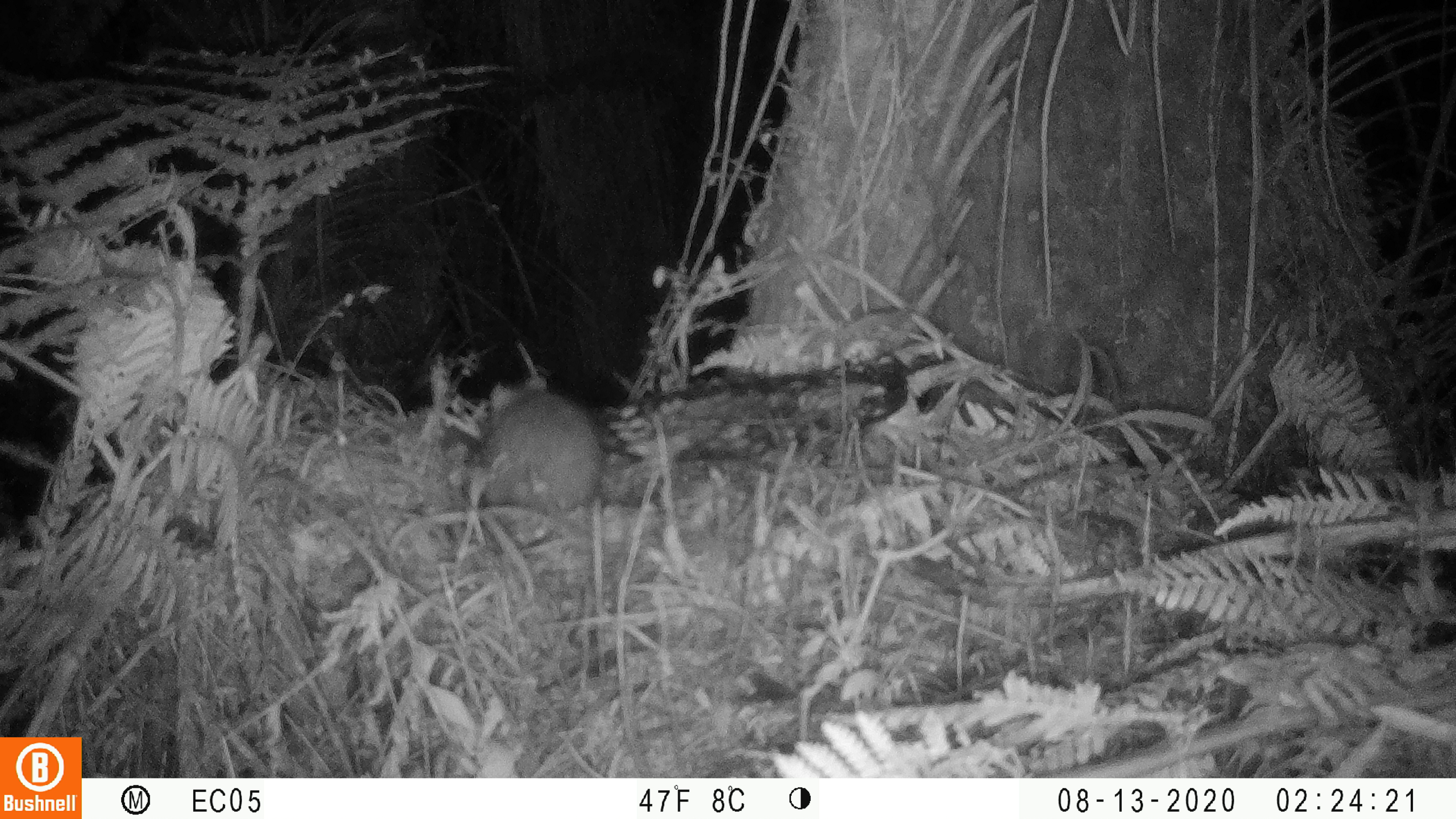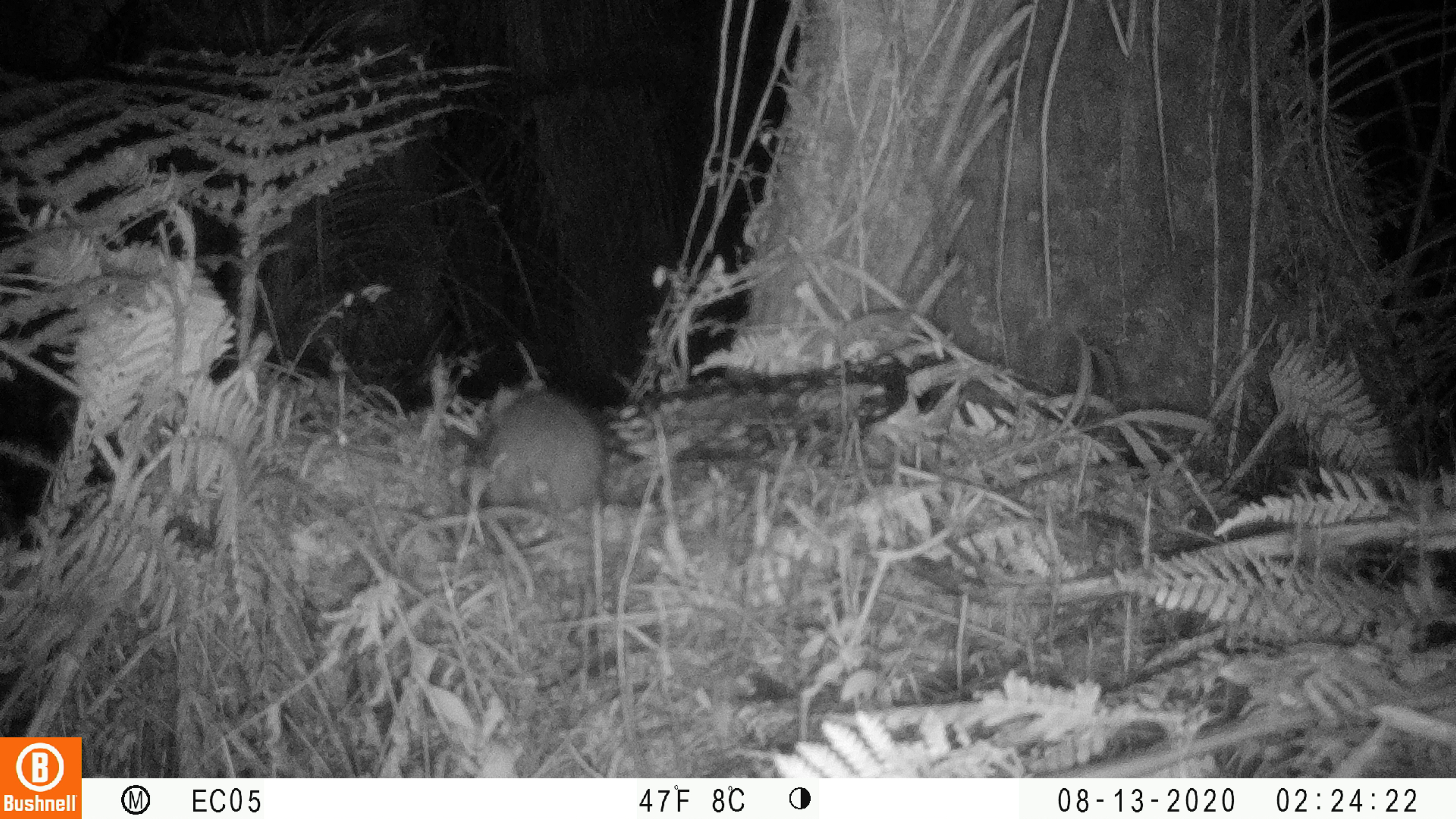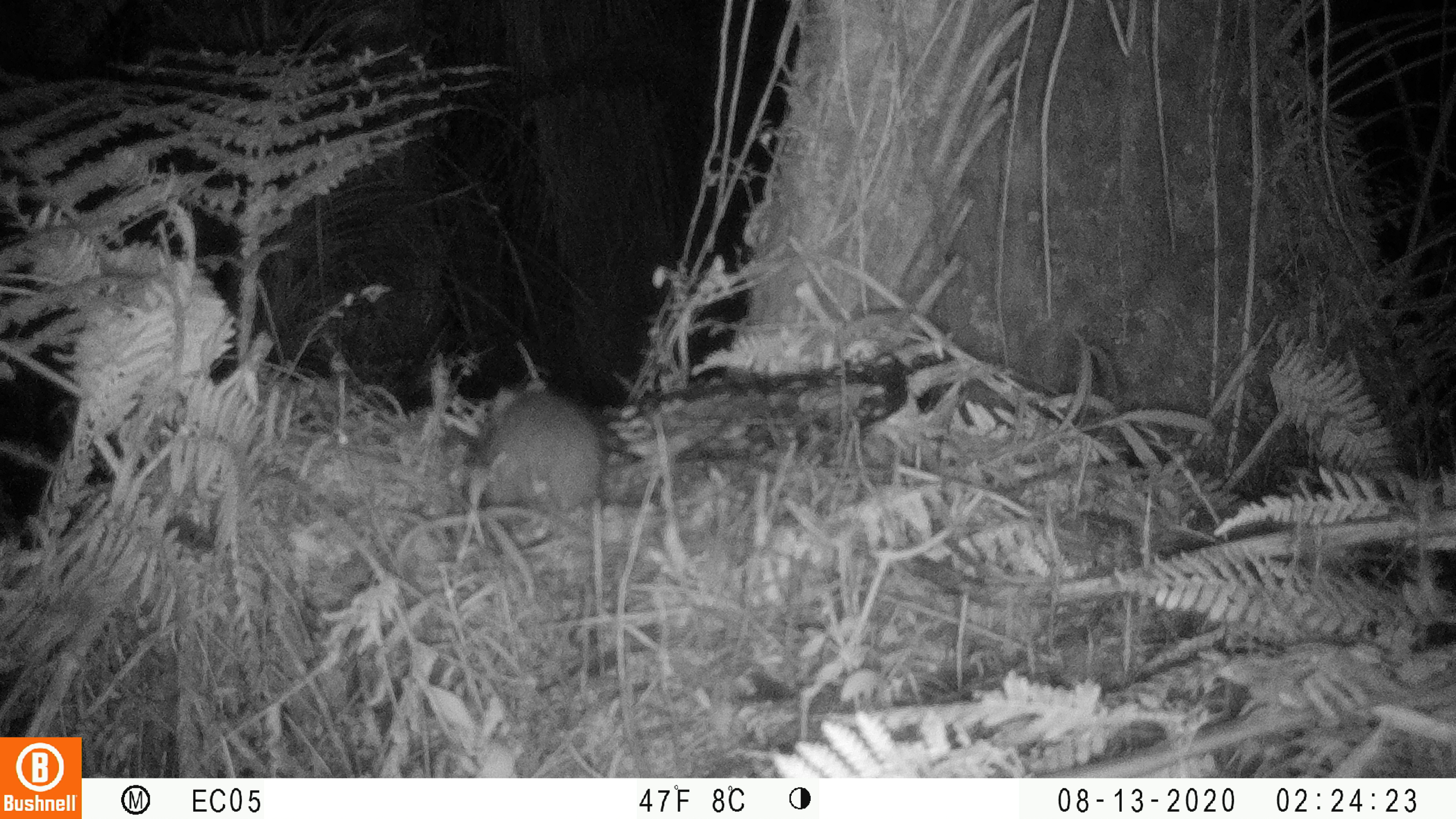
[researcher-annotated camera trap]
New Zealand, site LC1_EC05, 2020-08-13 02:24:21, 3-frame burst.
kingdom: Animalia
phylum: Chordata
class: Mammalia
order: Rodentia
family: Muridae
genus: Rattus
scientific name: Rattus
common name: rat